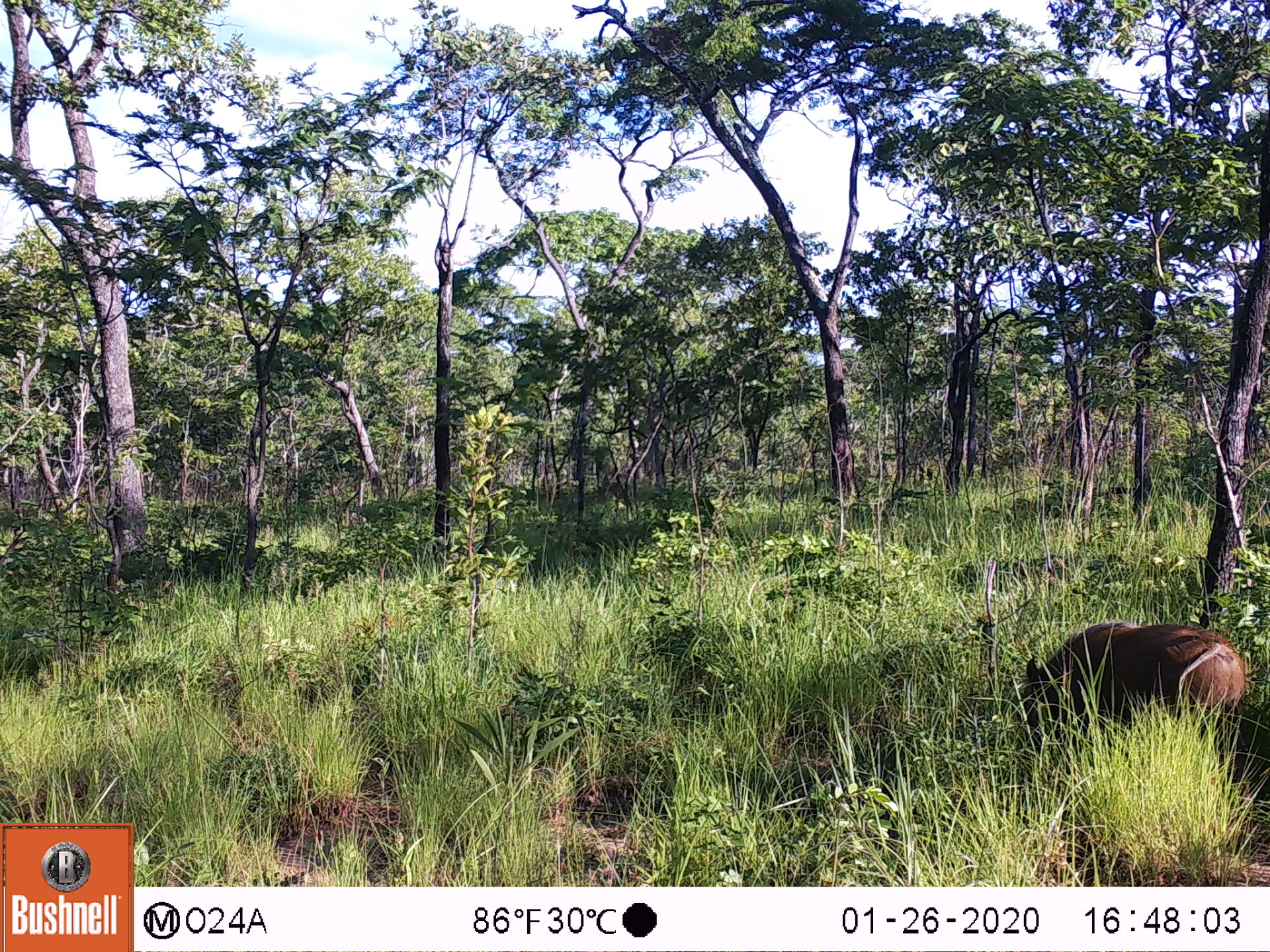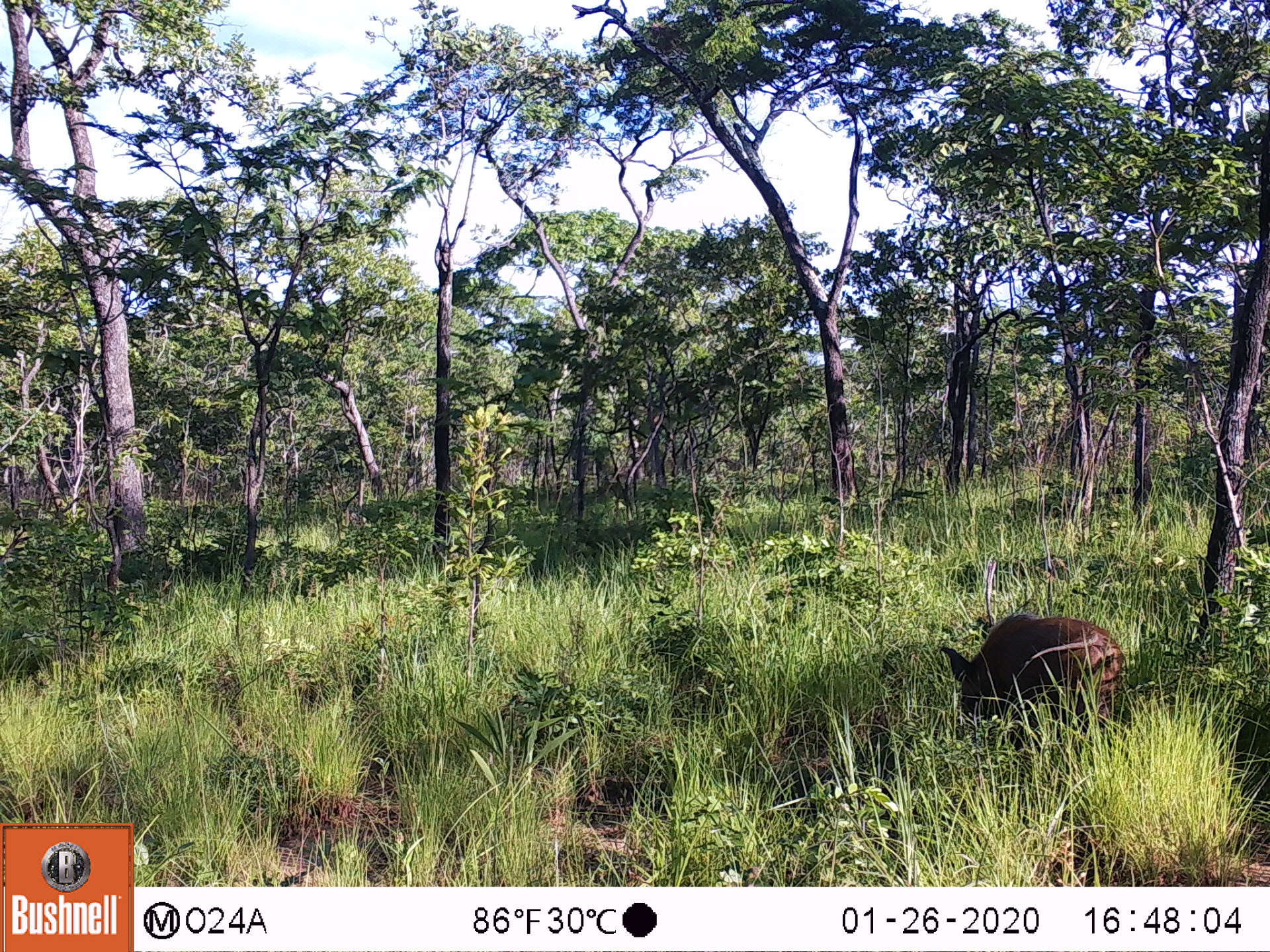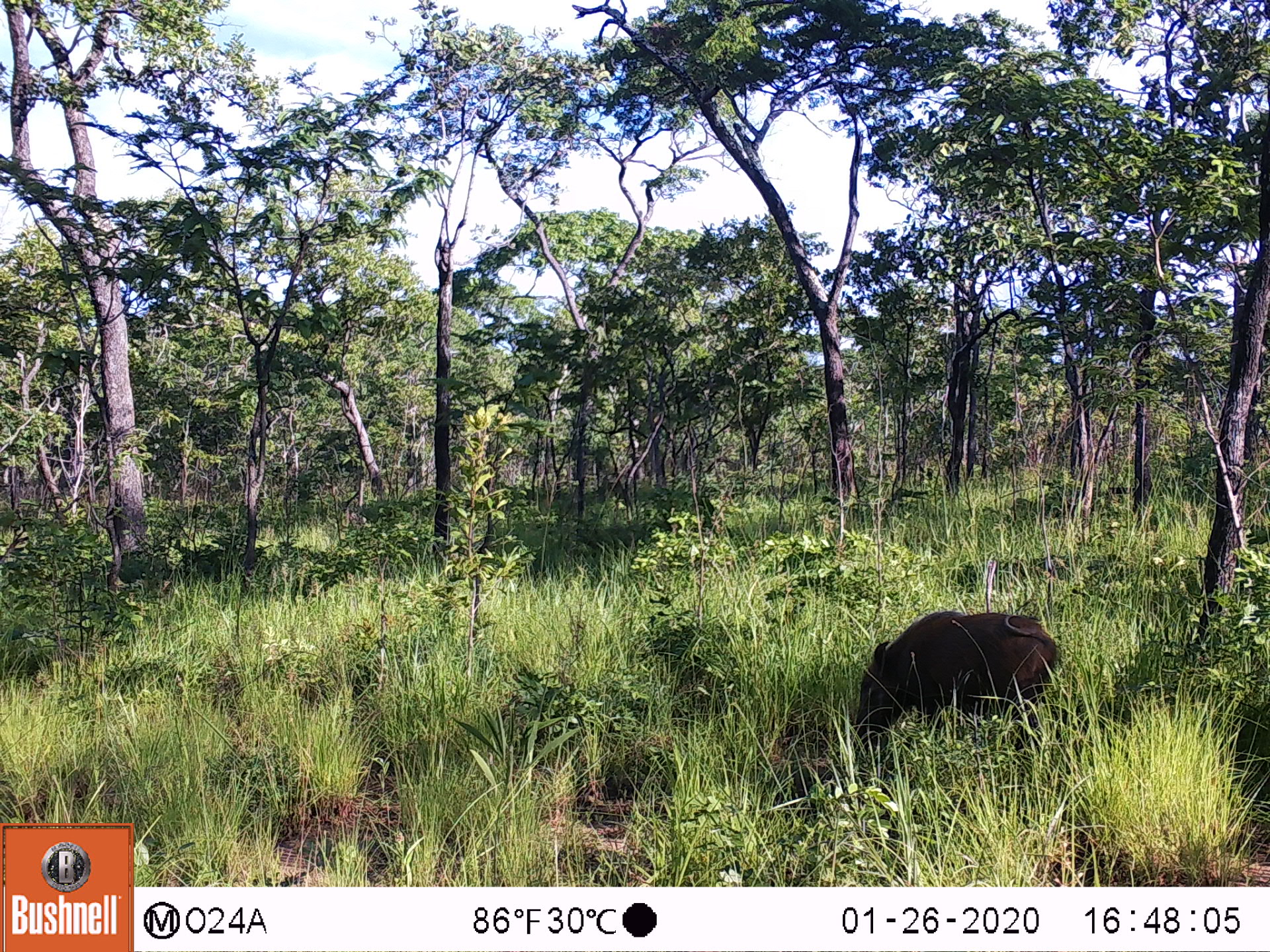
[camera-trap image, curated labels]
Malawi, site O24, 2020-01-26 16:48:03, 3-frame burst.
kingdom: Animalia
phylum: Chordata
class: Mammalia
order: Artiodactyla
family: Suidae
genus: Potamochoerus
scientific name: Potamochoerus larvatus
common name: bushpig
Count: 1.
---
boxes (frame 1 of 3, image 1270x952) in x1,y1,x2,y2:
bushpig: 1006,620,1254,744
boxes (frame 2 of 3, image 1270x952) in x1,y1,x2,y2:
bushpig: 935,605,1133,732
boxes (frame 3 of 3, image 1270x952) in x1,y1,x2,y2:
bushpig: 850,612,1067,739